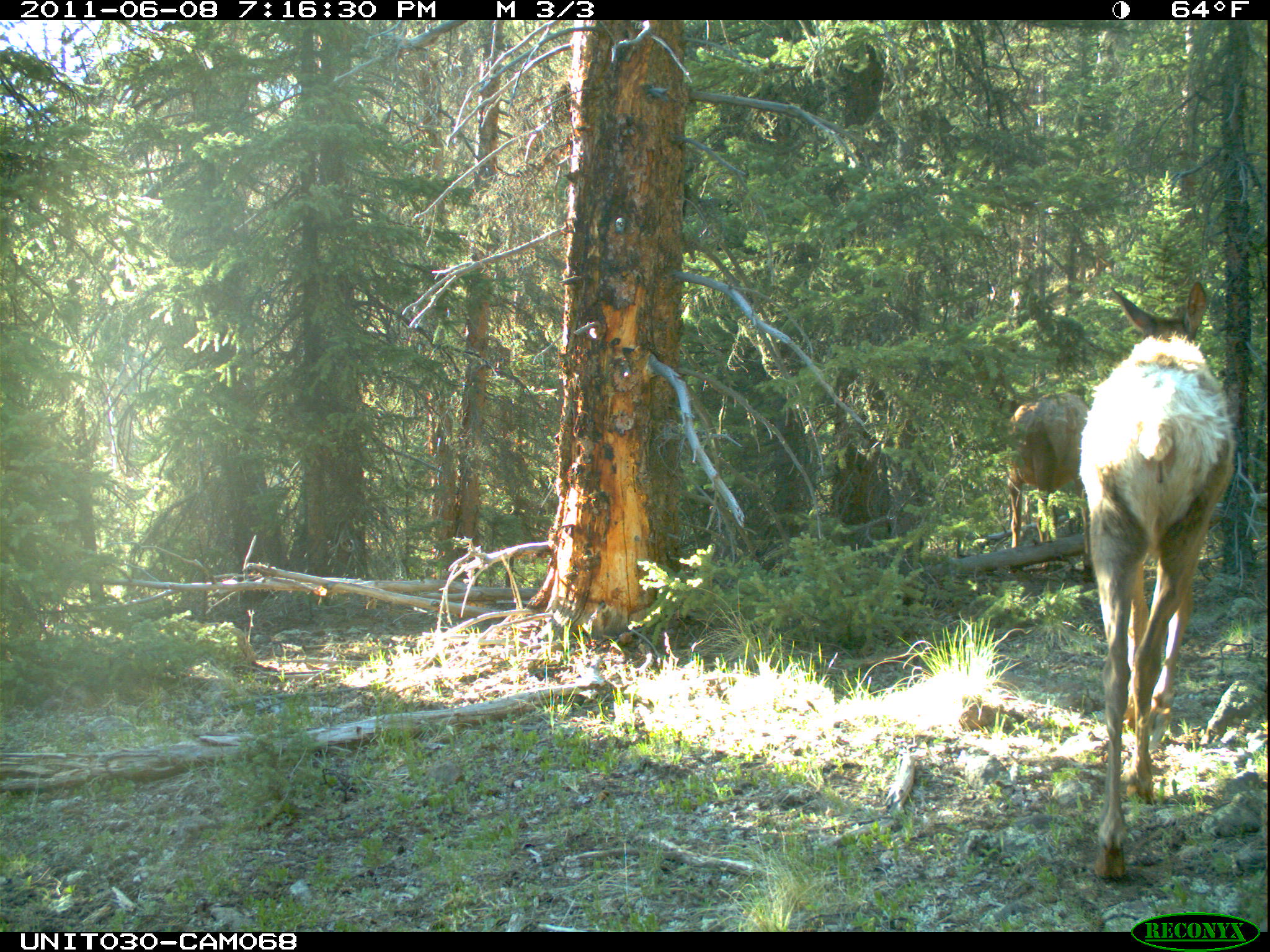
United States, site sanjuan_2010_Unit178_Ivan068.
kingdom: Animalia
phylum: Chordata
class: Mammalia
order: Artiodactyla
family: Cervidae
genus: Cervus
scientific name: Cervus elaphus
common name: red deer